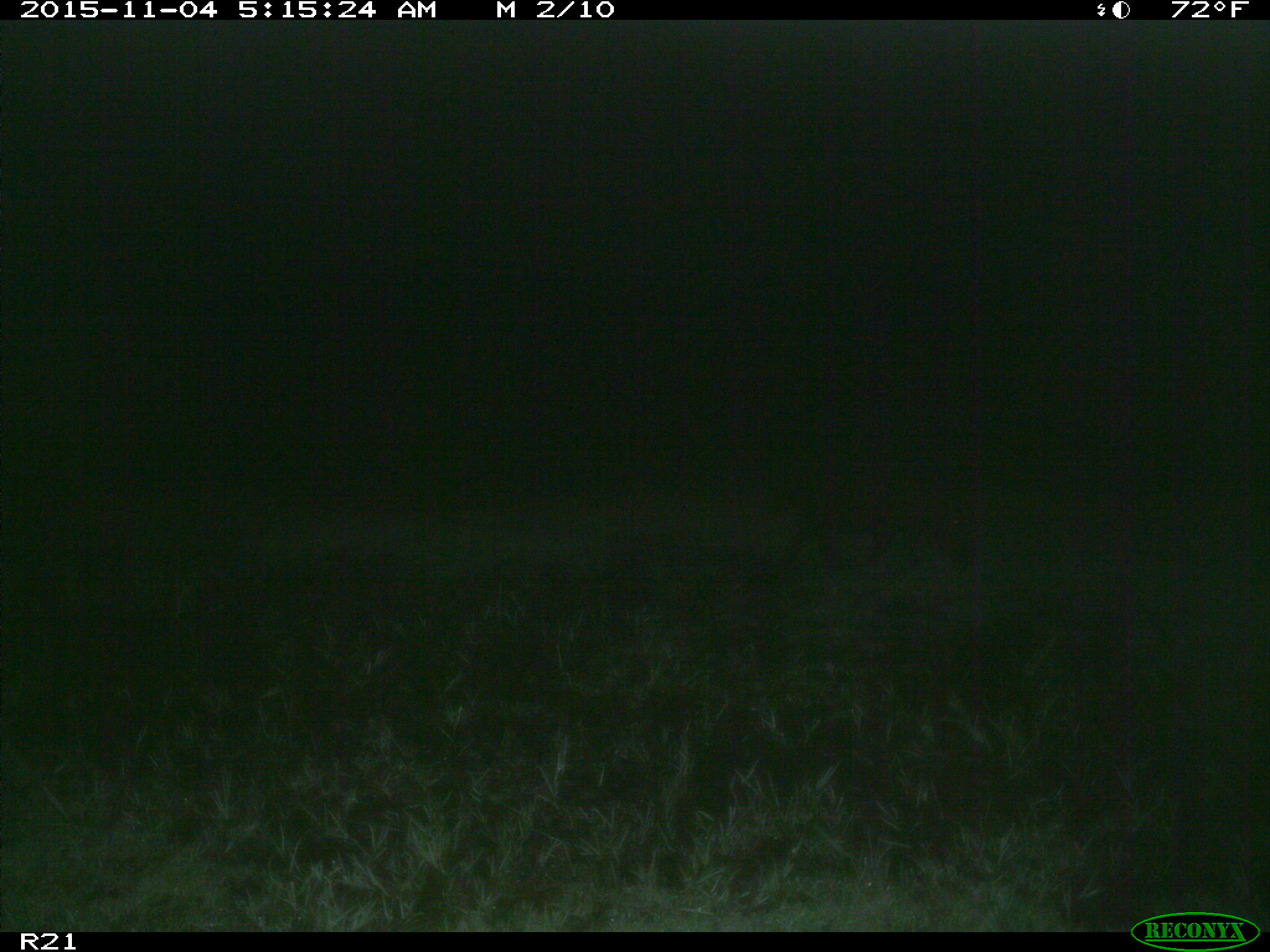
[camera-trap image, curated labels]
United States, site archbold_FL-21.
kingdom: Animalia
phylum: Chordata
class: Mammalia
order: Artiodactyla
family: Suidae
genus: Sus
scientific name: Sus scrofa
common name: wild boar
Sus scrofa (wild boar).